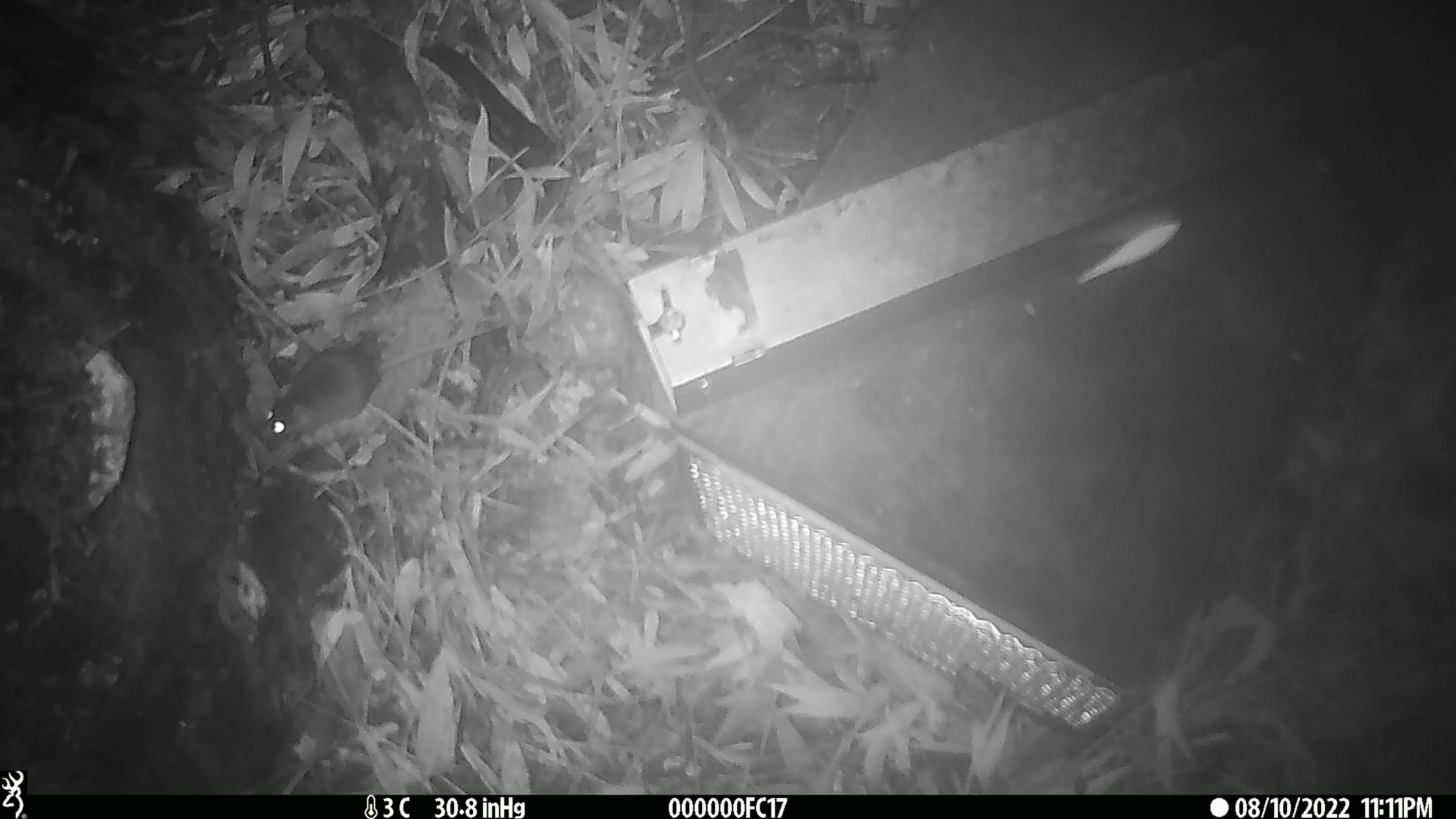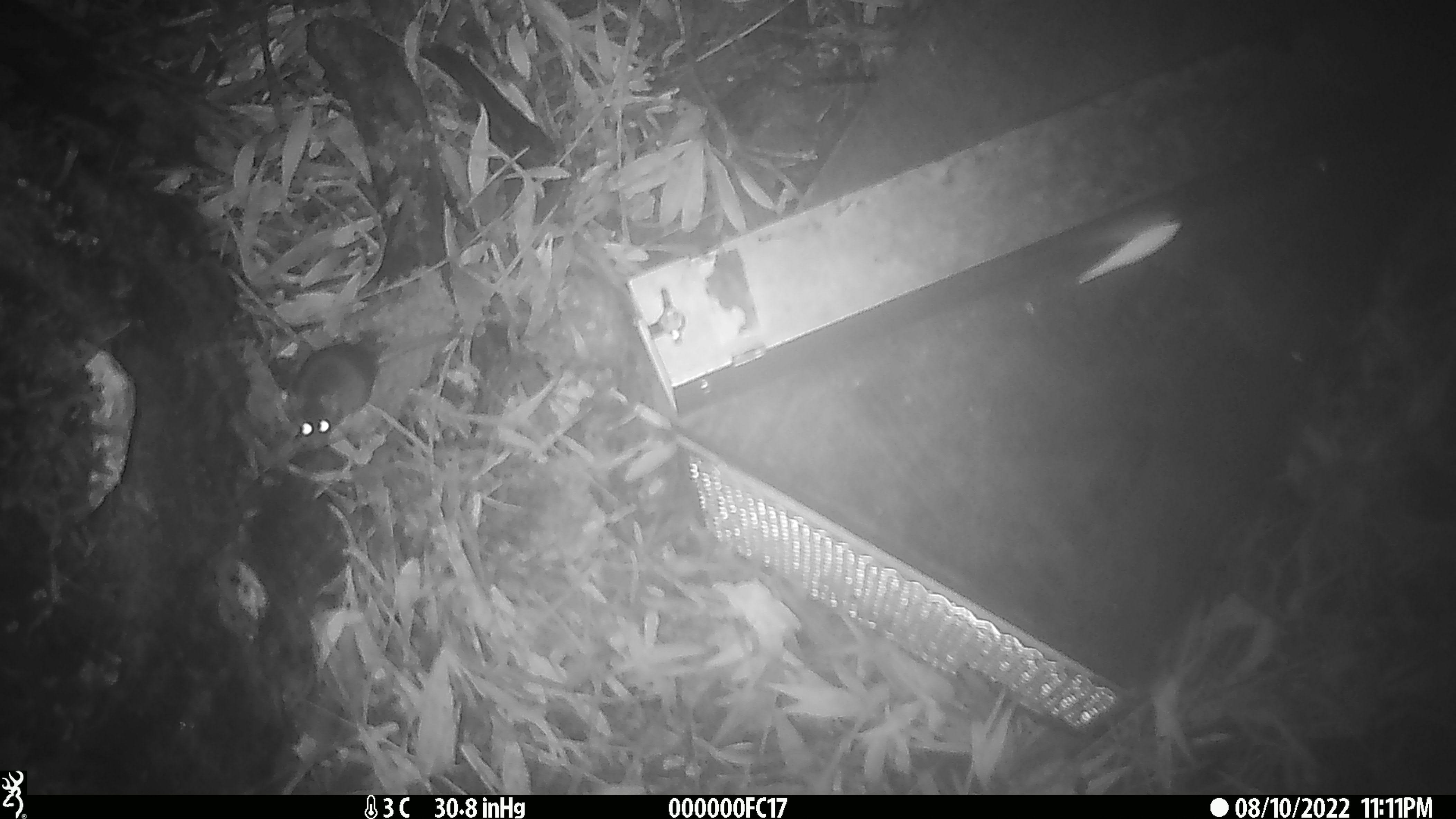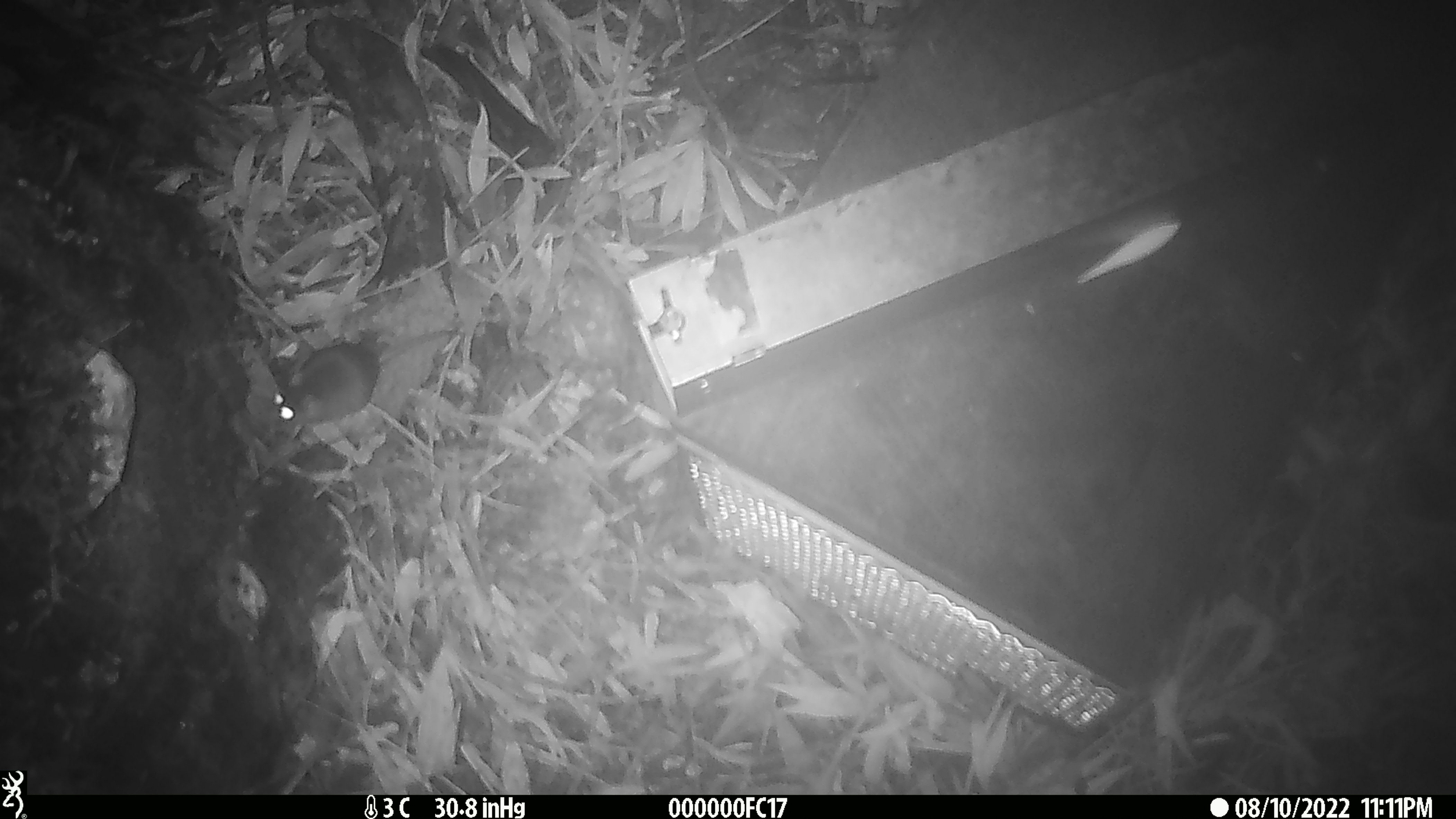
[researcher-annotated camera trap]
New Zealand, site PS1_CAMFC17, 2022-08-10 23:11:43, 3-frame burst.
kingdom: Animalia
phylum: Chordata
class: Mammalia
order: Rodentia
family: Muridae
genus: Mus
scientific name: Mus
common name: mouse